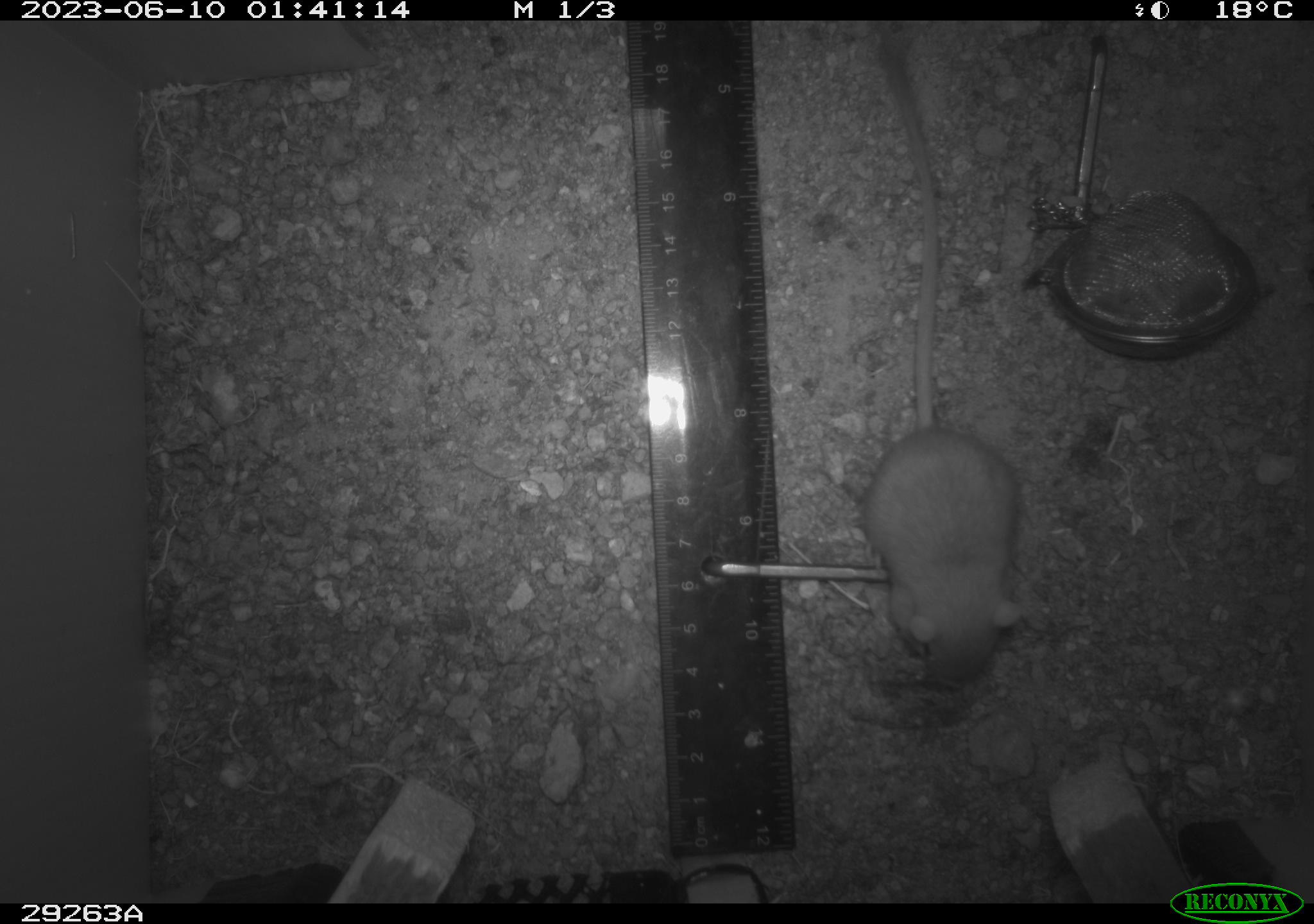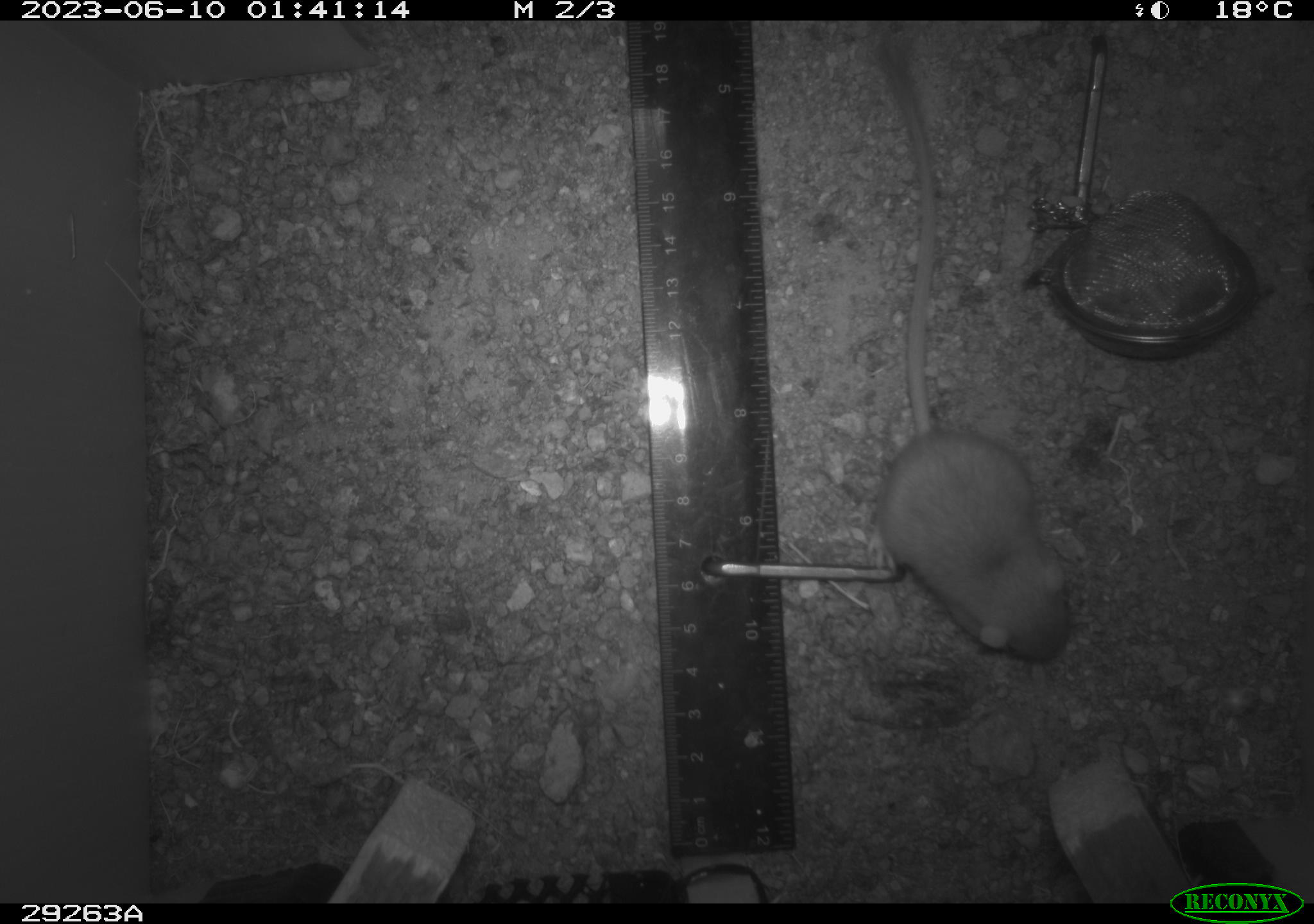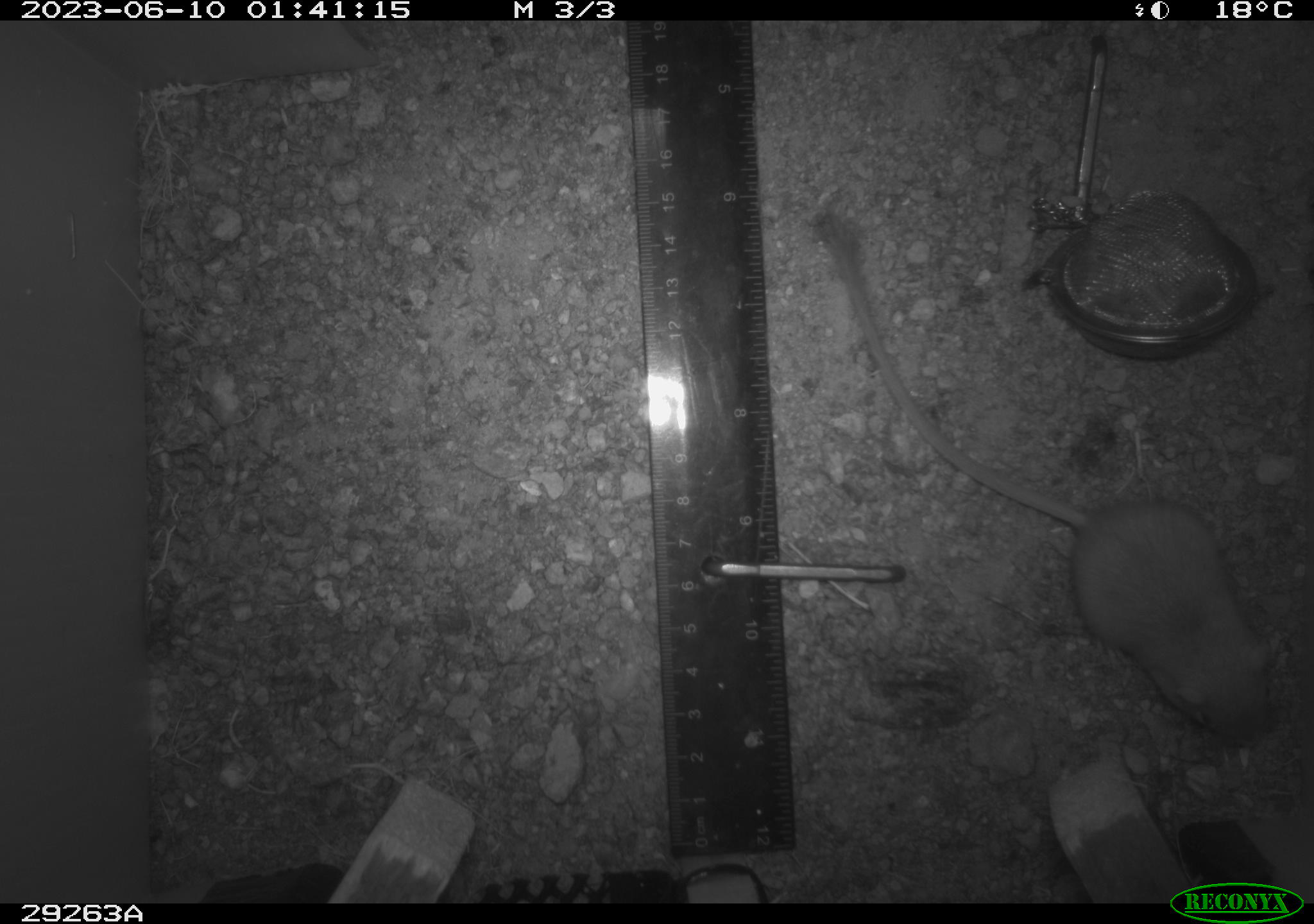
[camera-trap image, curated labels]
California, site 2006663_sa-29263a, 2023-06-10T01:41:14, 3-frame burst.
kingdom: Animalia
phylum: Chordata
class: Mammalia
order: Rodentia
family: Heteromyidae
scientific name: Heteromyidae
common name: kangaroo rats and pocket mice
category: heteromyidae family